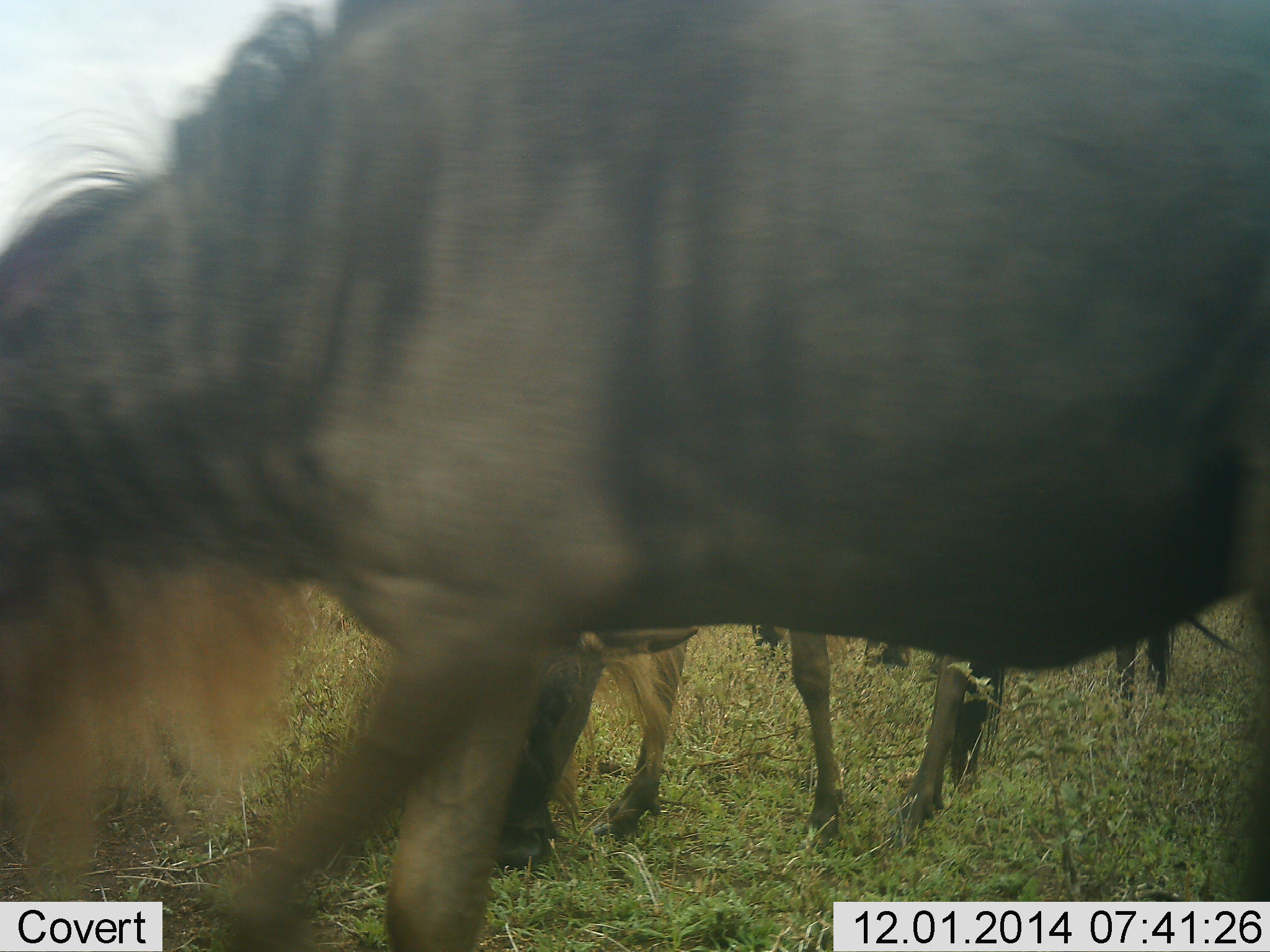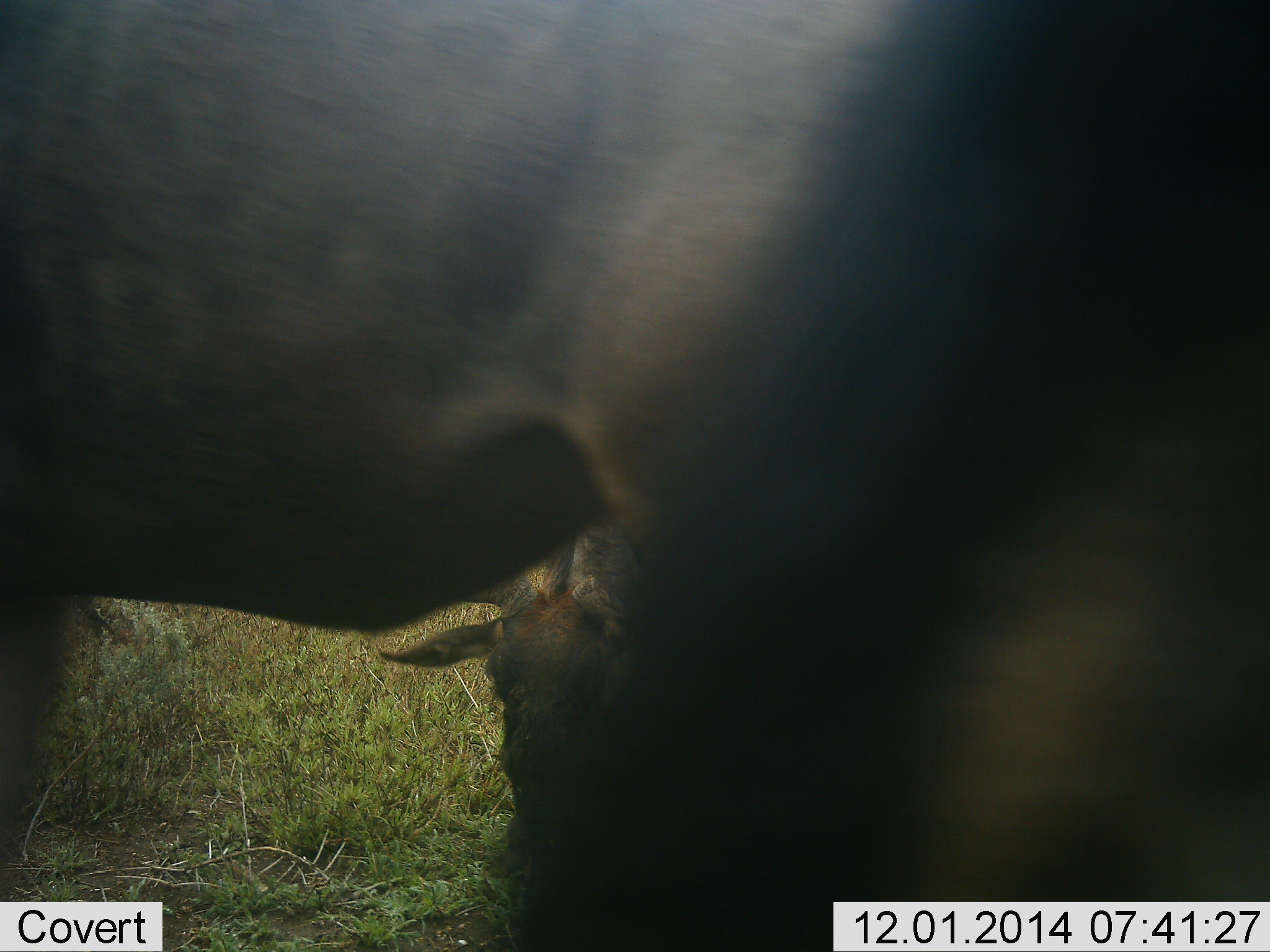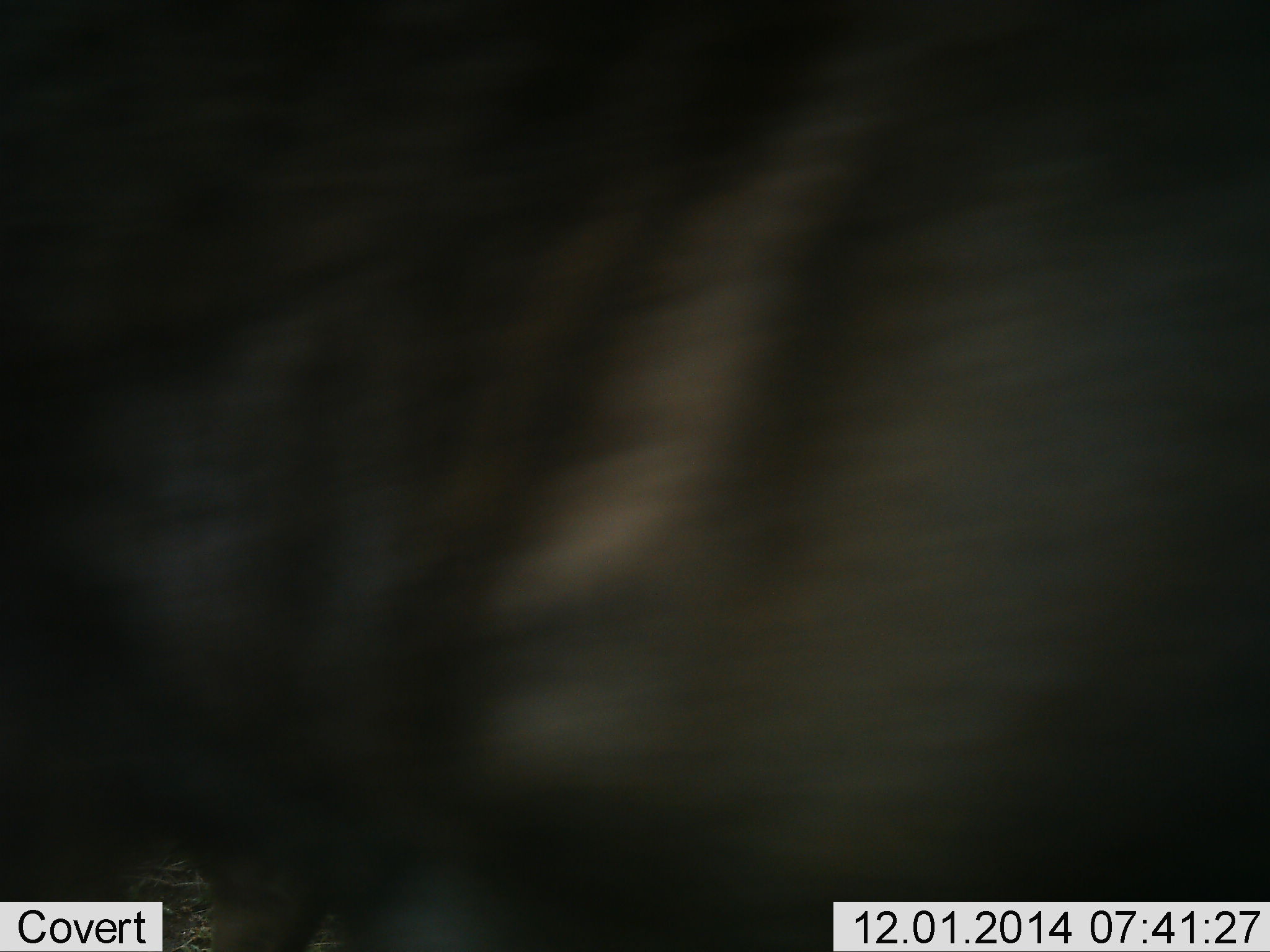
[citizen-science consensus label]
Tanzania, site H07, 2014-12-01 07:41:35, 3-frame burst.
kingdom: Animalia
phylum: Chordata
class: Mammalia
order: Artiodactyla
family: Bovidae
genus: Connochaetes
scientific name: Connochaetes taurinus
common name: blue wildebeest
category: wildebeest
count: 3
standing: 20%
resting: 10%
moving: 80%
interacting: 0%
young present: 10%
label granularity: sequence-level